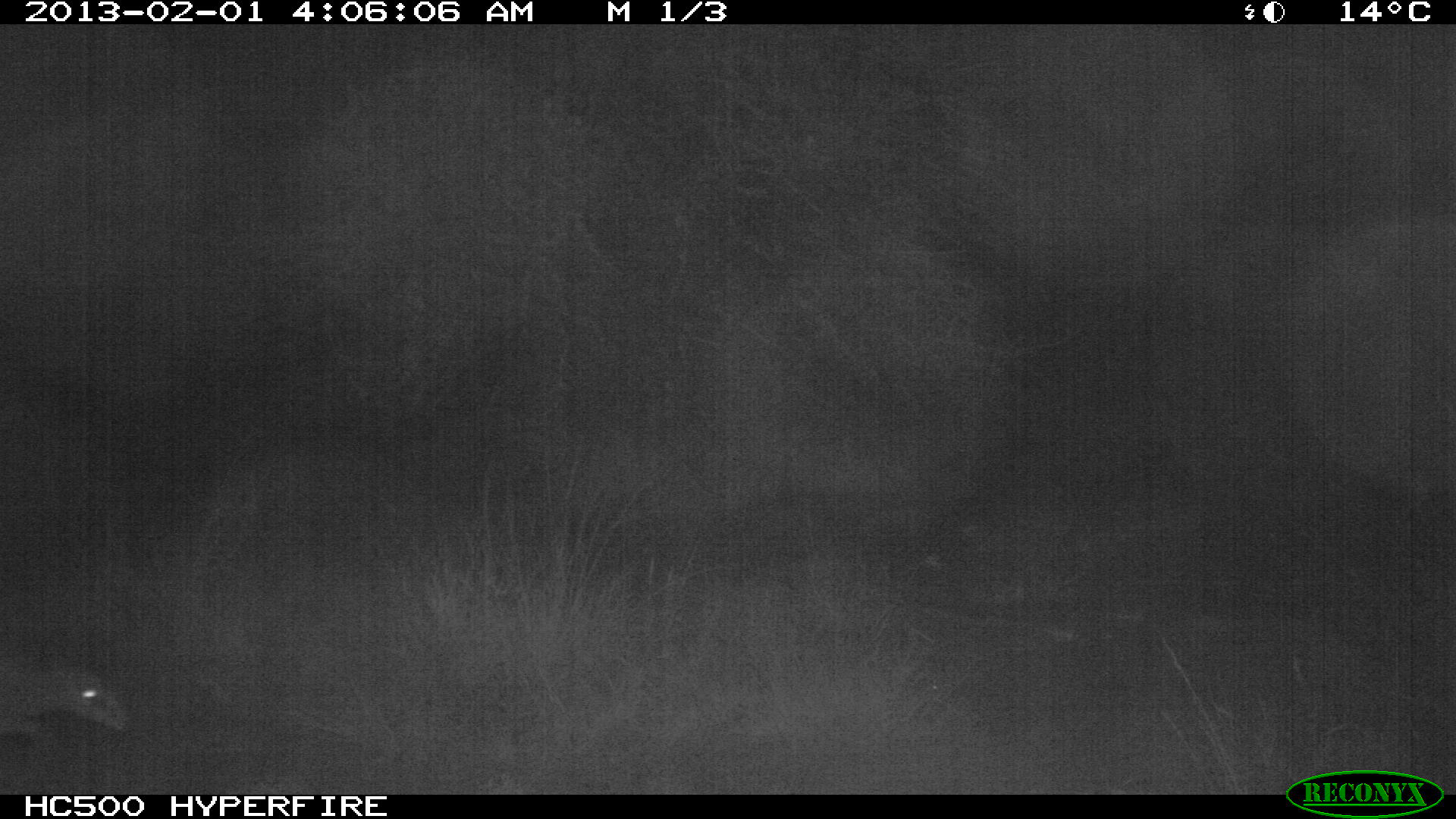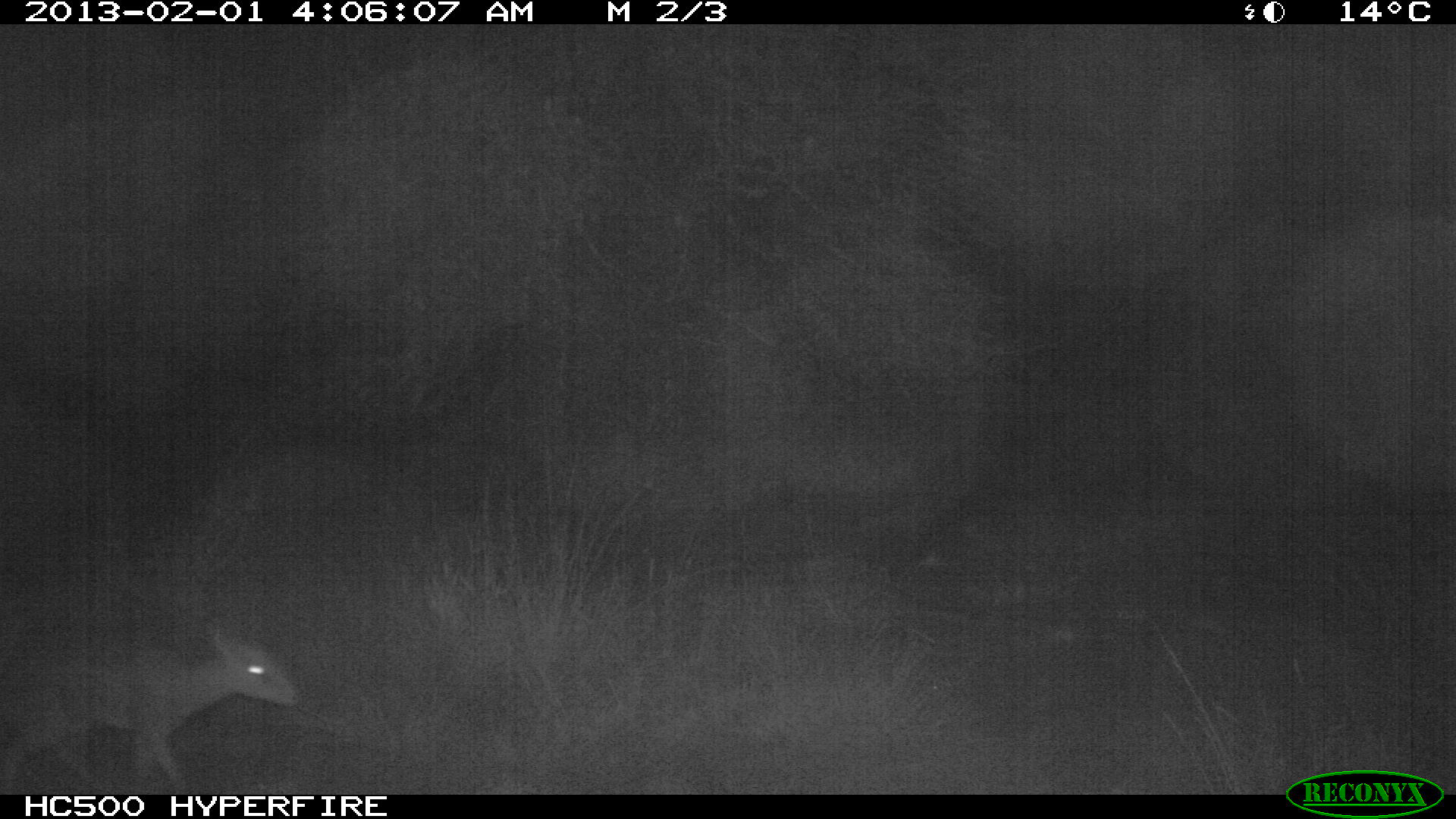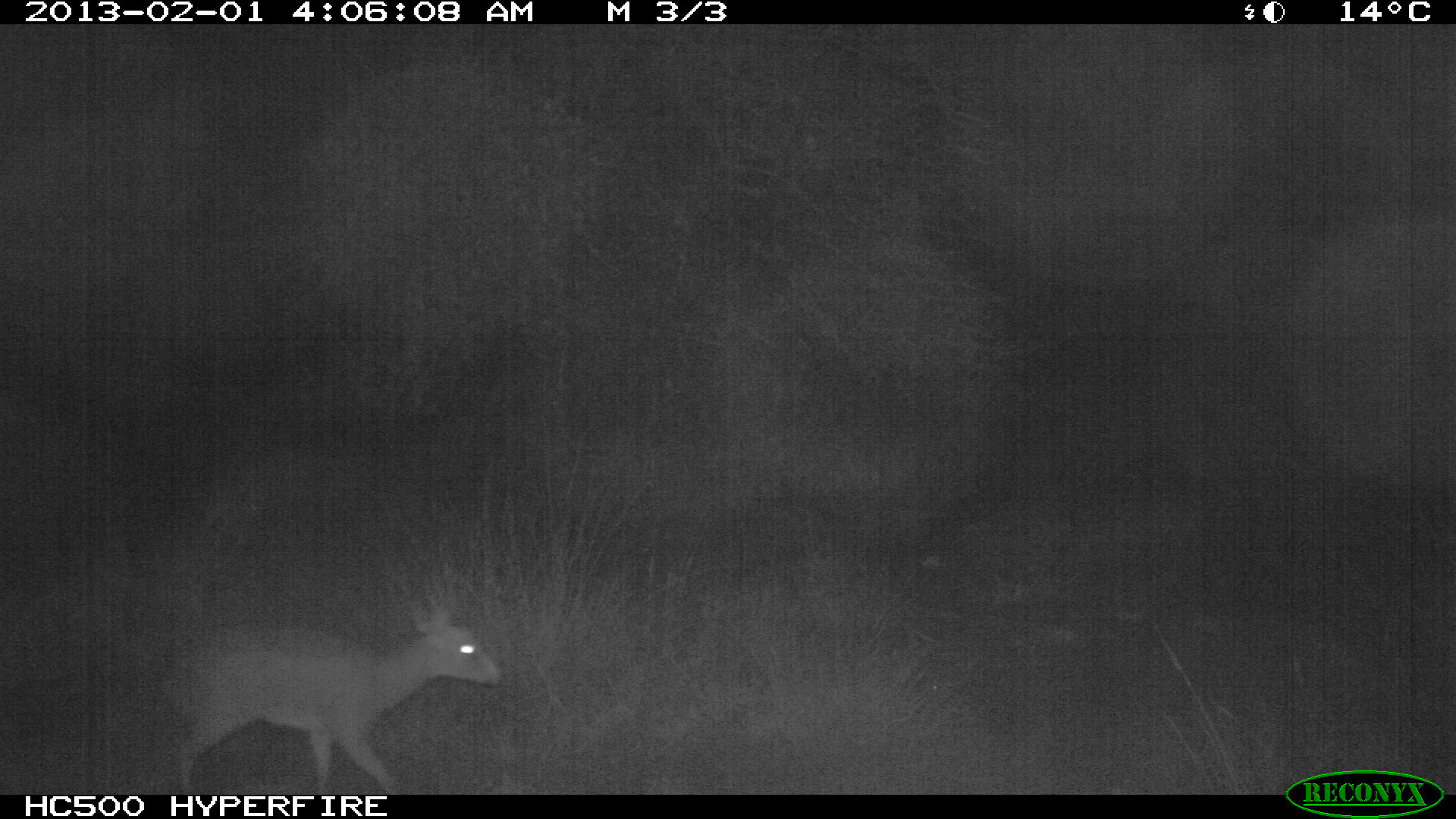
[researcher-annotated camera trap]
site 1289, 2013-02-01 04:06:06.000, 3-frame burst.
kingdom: Animalia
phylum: Chordata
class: Mammalia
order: Artiodactyla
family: Bovidae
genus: Madoqua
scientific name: Madoqua guentheri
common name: günther's dik-dik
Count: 1.